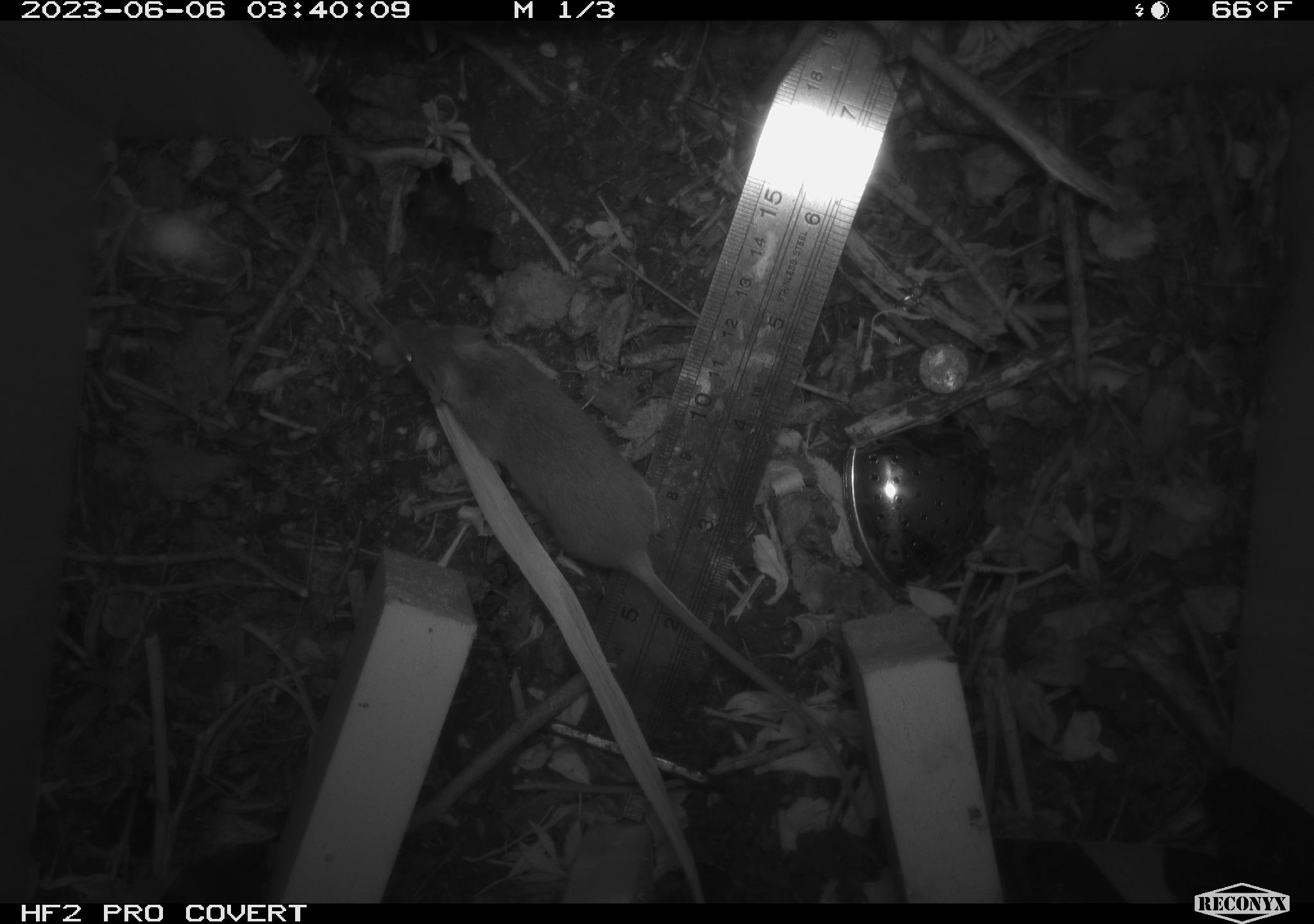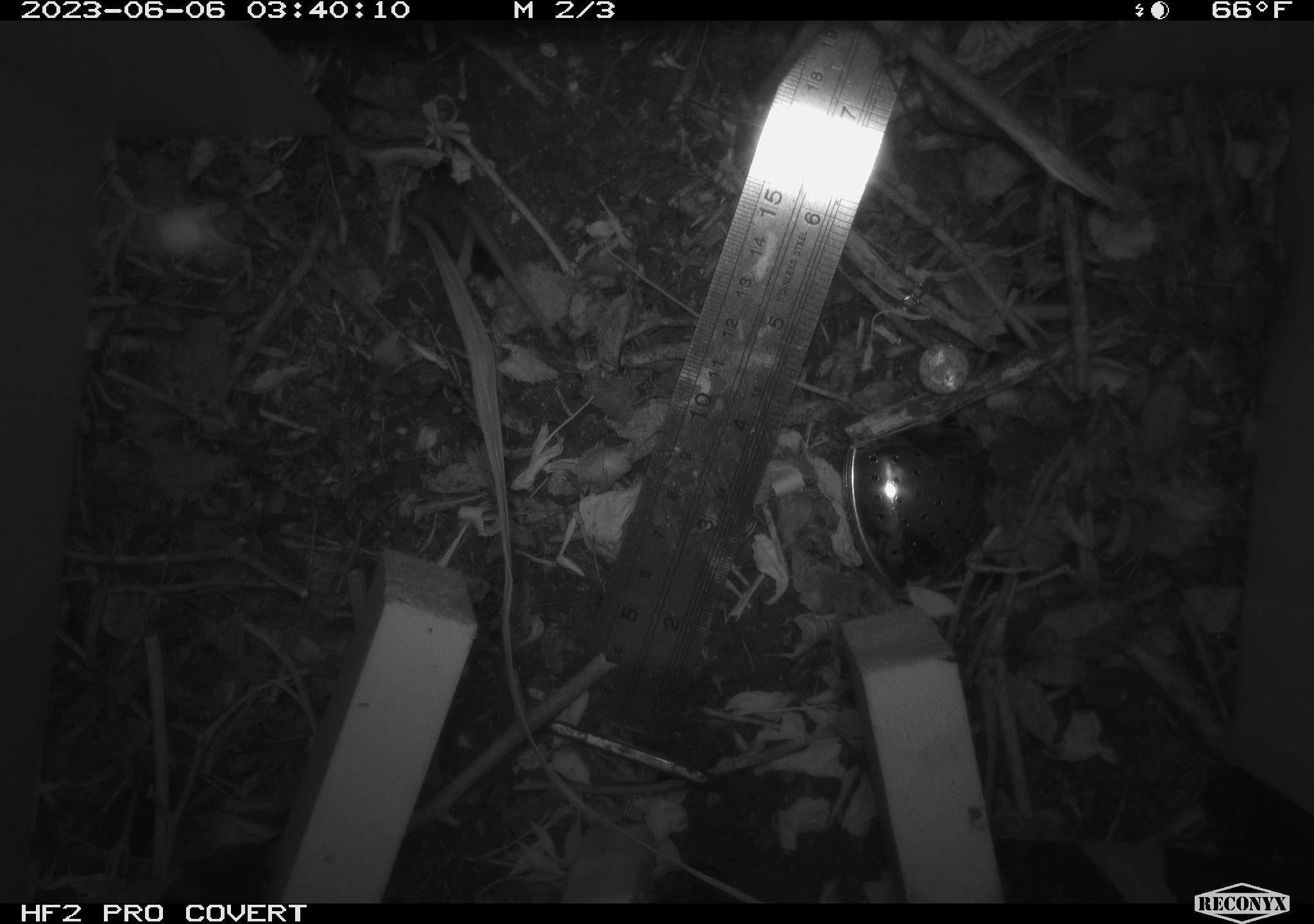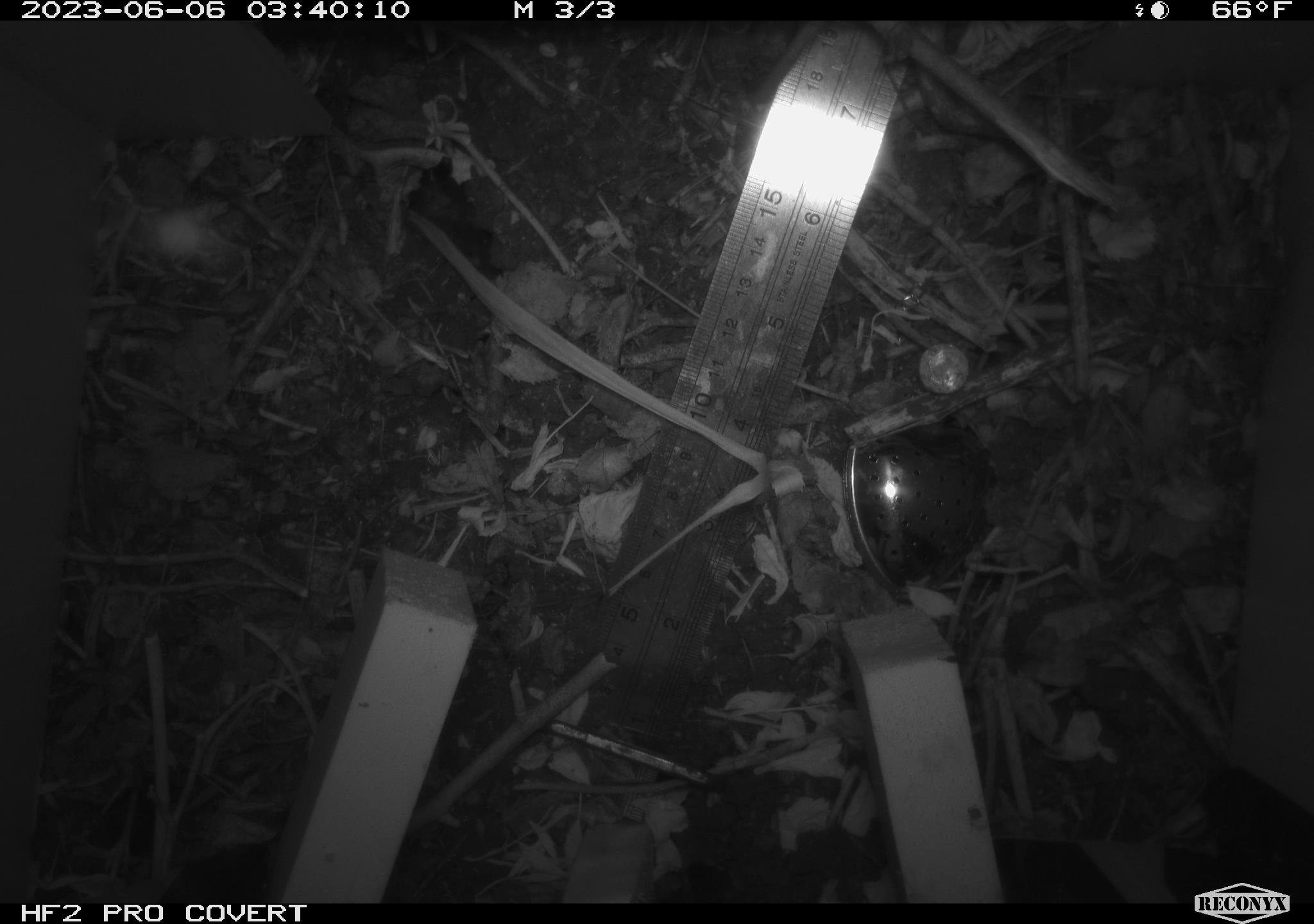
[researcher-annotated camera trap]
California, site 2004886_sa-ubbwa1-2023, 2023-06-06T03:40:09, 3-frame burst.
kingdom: Animalia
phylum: Chordata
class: Mammalia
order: Rodentia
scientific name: Rodentia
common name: rodent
Rodent (Rodentia).